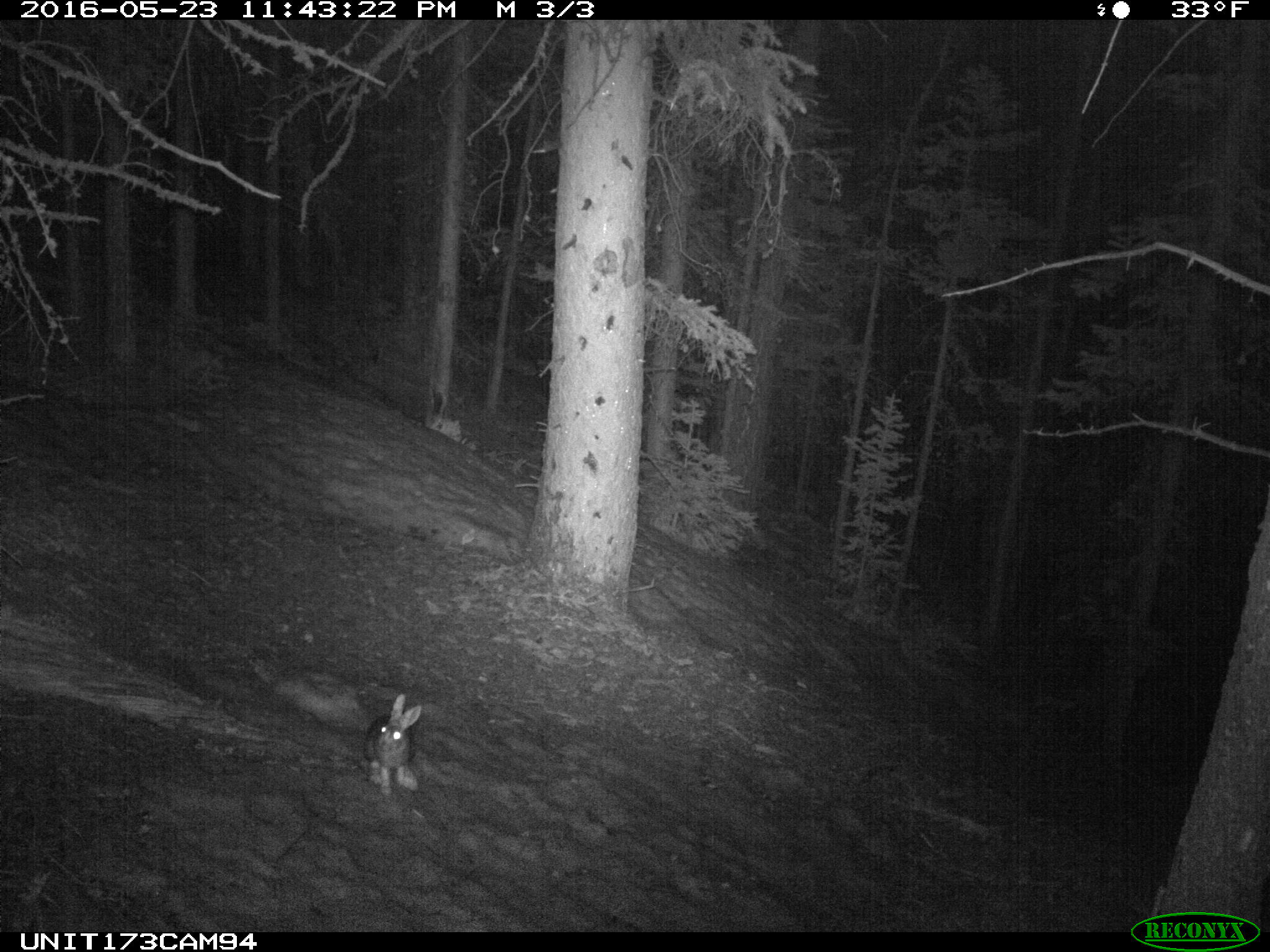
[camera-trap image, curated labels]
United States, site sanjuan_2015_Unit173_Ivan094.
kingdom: Animalia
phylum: Chordata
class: Mammalia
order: Lagomorpha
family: Leporidae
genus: Lepus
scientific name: Lepus americanus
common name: snowshoe hare